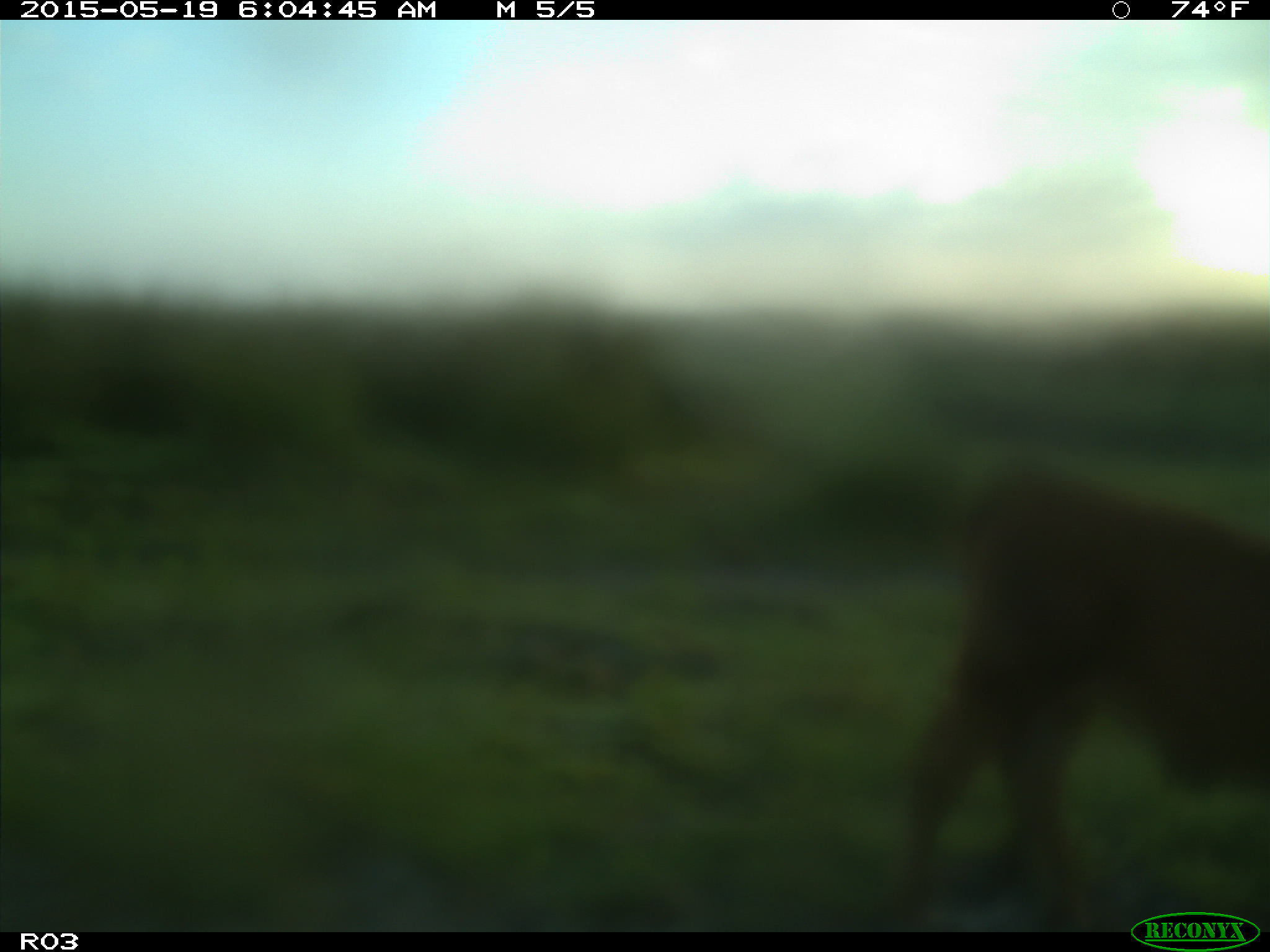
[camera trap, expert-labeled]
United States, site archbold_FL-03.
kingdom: Animalia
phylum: Chordata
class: Mammalia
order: Artiodactyla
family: Bovidae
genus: Bos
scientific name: Bos taurus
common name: domestic cow